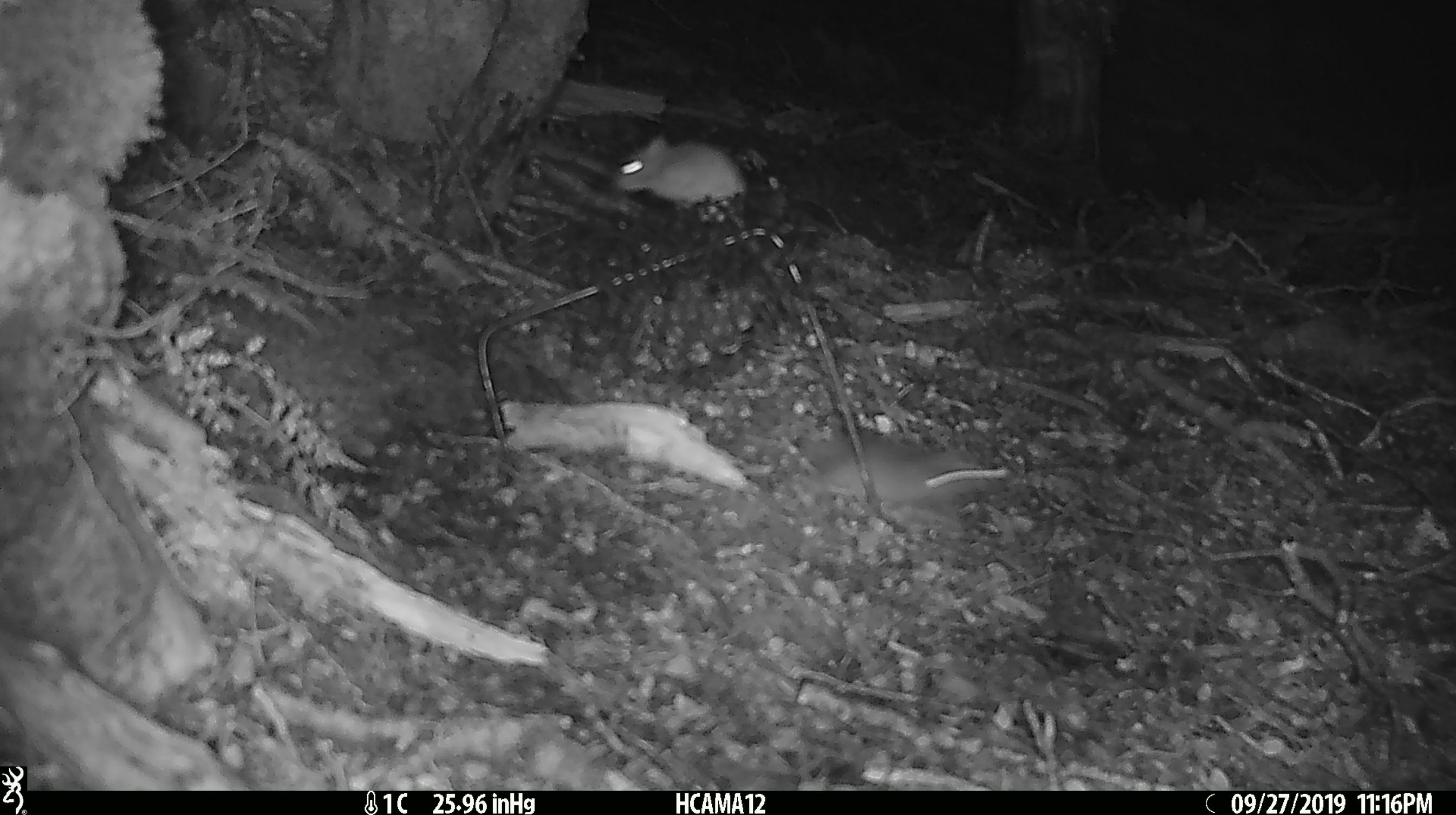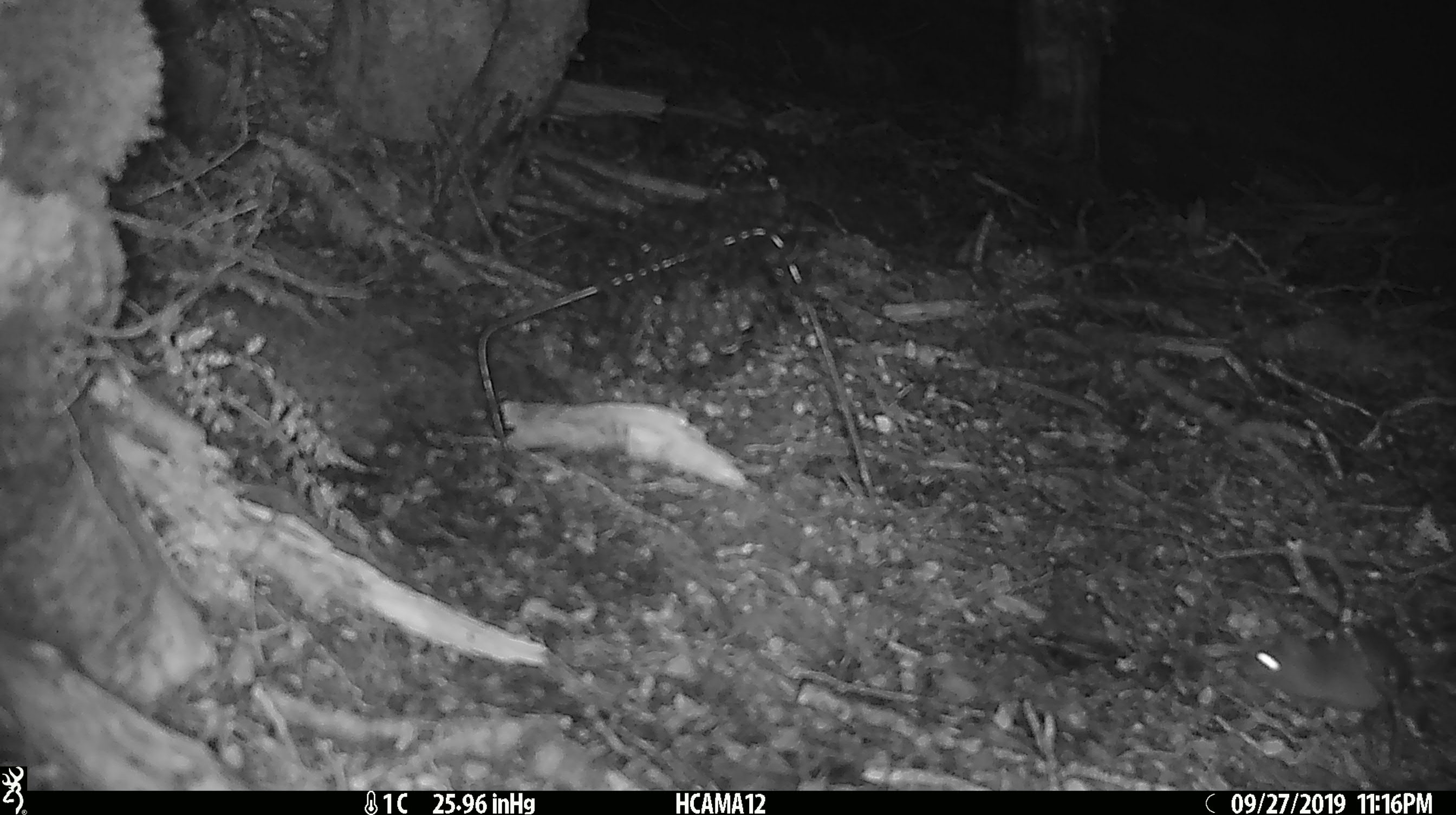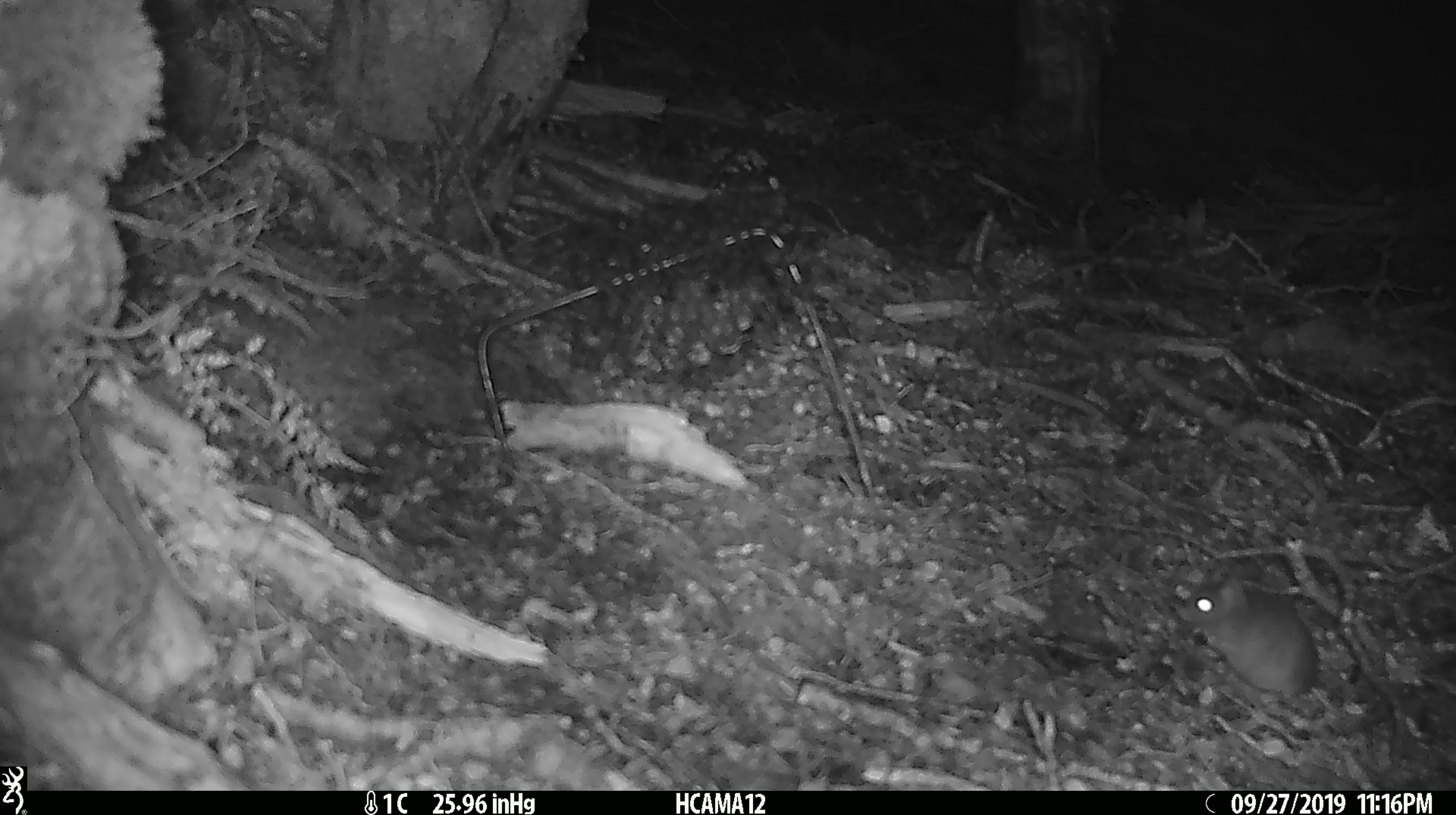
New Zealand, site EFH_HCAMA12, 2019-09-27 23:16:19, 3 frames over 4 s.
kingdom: Animalia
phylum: Chordata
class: Mammalia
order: Rodentia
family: Muridae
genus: Rattus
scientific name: Rattus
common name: rat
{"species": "rat (Rattus)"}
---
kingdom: Animalia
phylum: Chordata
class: Mammalia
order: Rodentia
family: Muridae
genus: Mus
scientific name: Mus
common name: mouse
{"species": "mouse (Mus)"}